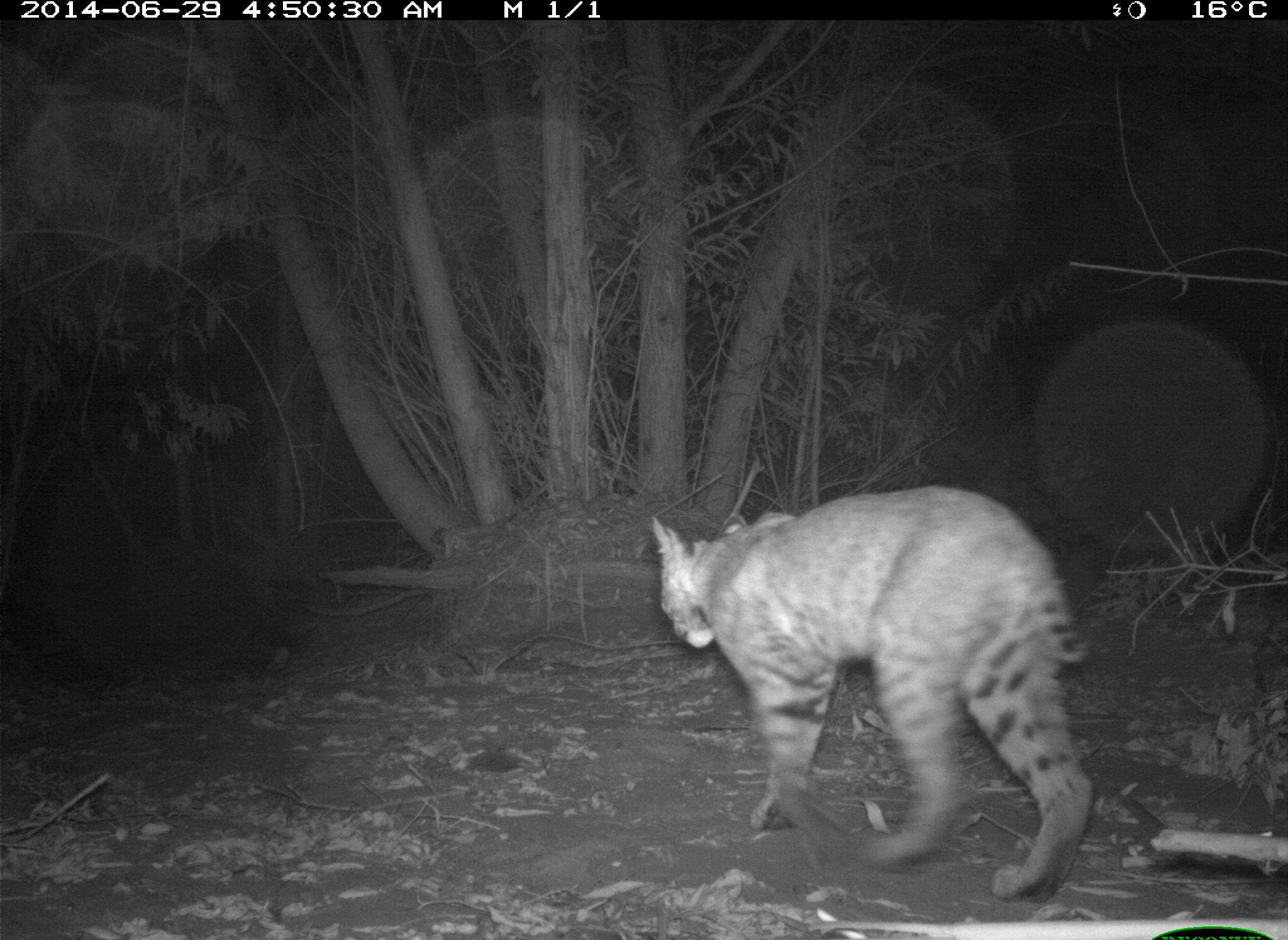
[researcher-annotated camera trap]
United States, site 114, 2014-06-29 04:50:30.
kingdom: Animalia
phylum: Chordata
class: Mammalia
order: Carnivora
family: Felidae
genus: Lynx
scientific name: Lynx rufus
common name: bobcat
Bobcat (Lynx rufus).